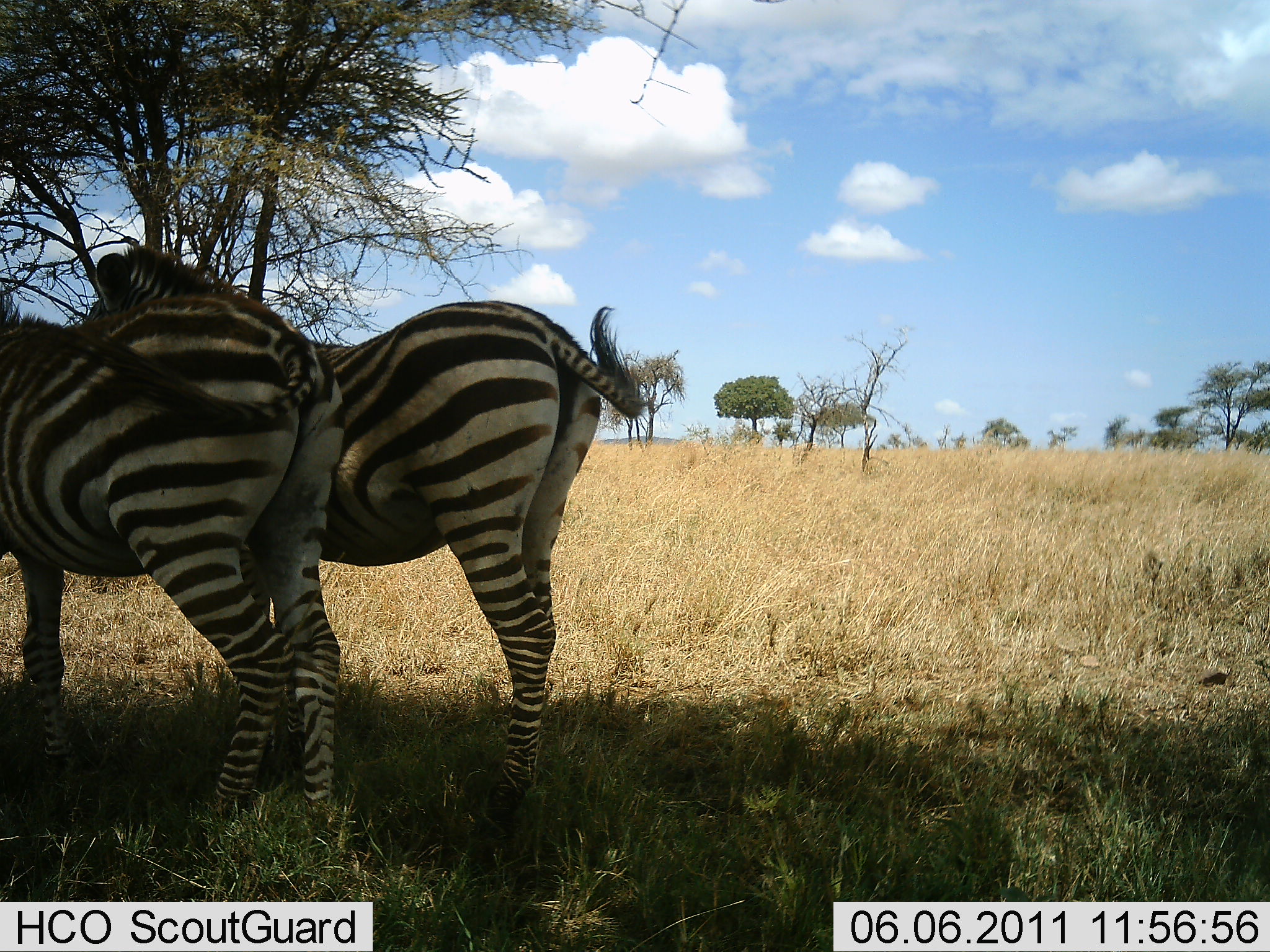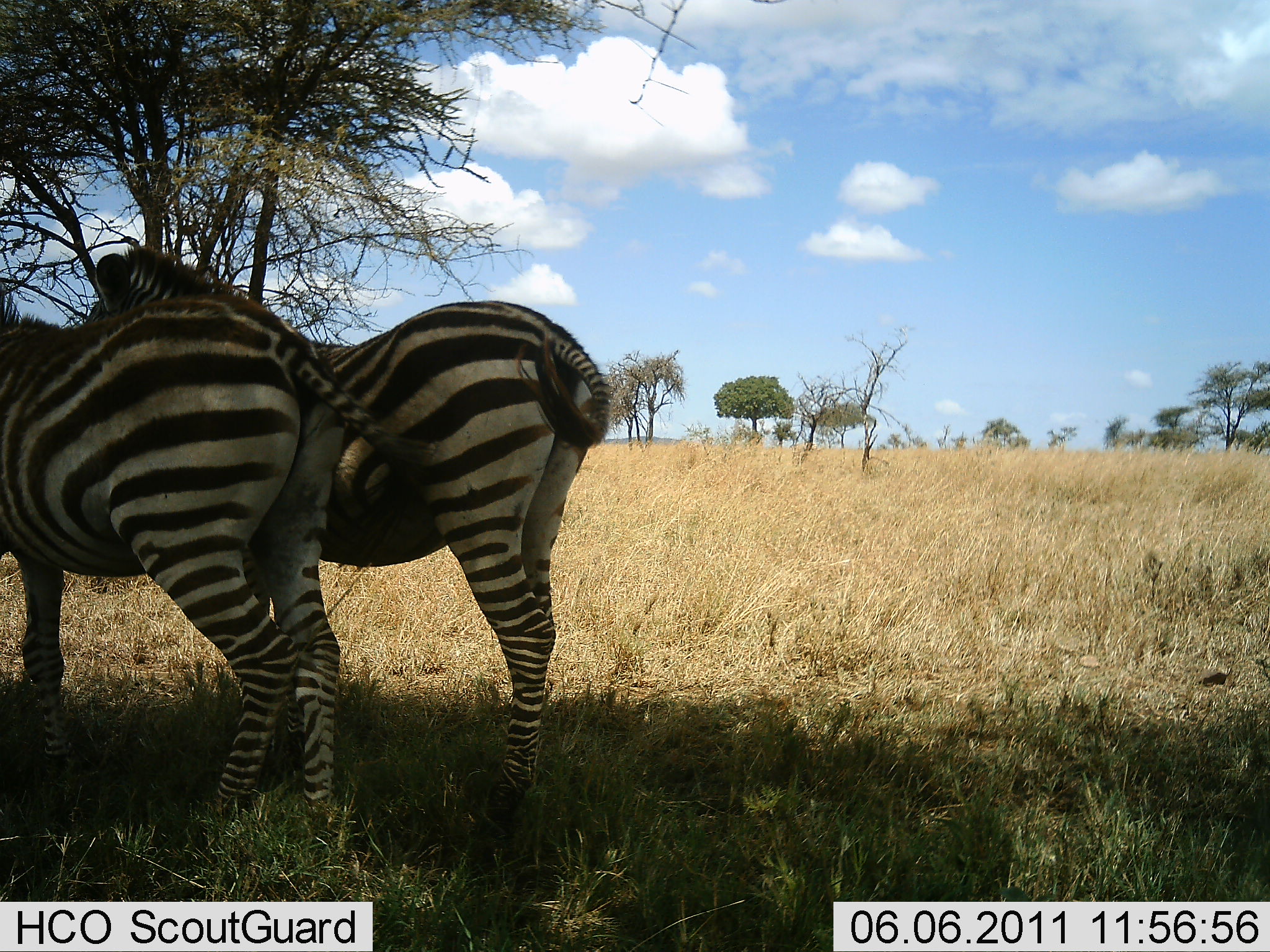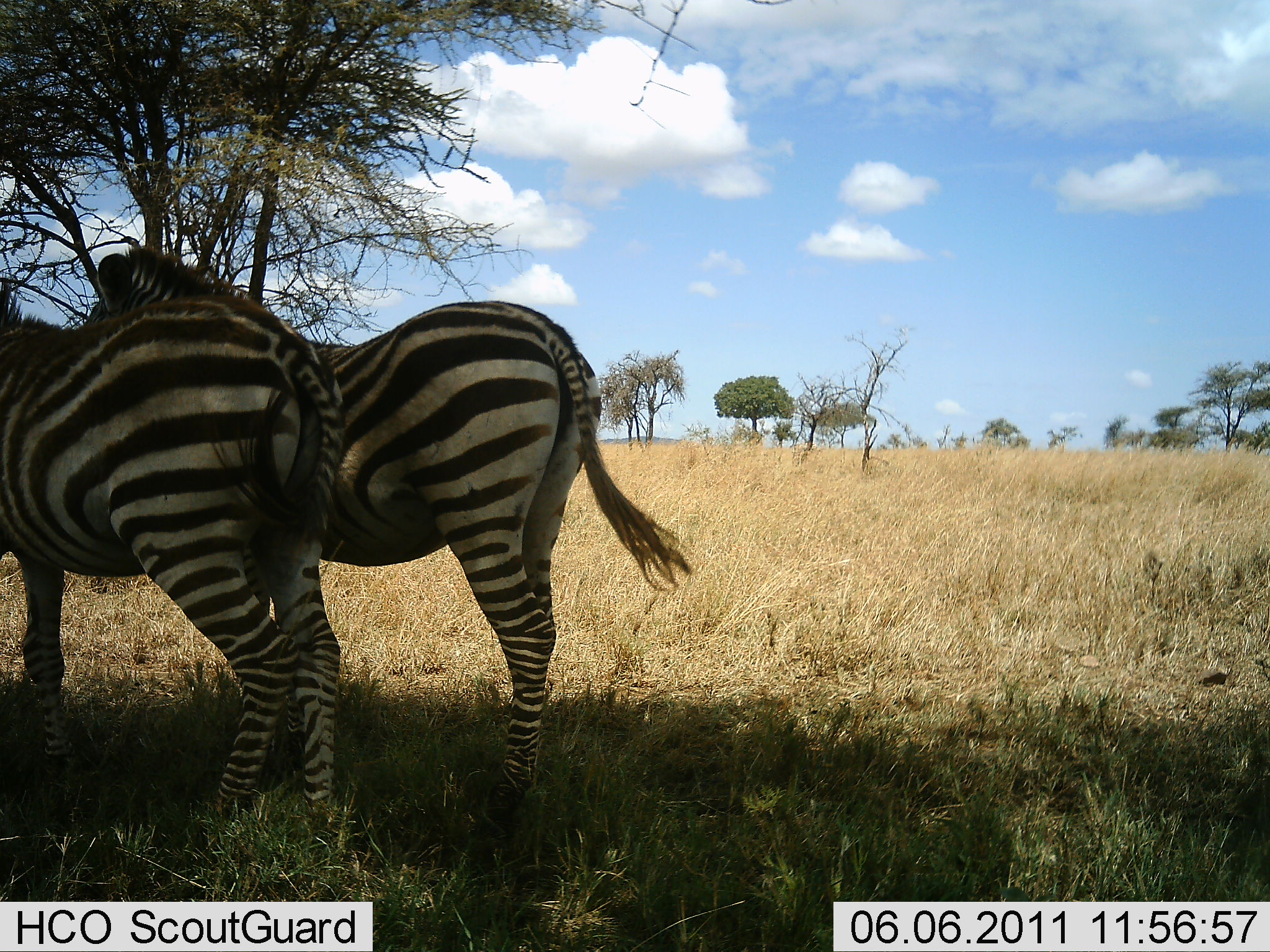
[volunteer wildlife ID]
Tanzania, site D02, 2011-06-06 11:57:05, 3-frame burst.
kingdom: Animalia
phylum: Chordata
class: Mammalia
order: Perissodactyla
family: Equidae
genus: Equus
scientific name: Equus quagga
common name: plains zebra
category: zebra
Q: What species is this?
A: Zebra (plains zebra) (Equus quagga).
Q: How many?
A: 2.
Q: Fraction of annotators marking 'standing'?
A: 100%.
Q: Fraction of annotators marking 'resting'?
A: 10%.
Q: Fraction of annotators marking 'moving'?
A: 0%.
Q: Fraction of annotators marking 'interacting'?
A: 0%.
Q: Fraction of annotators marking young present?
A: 0%.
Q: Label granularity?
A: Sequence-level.